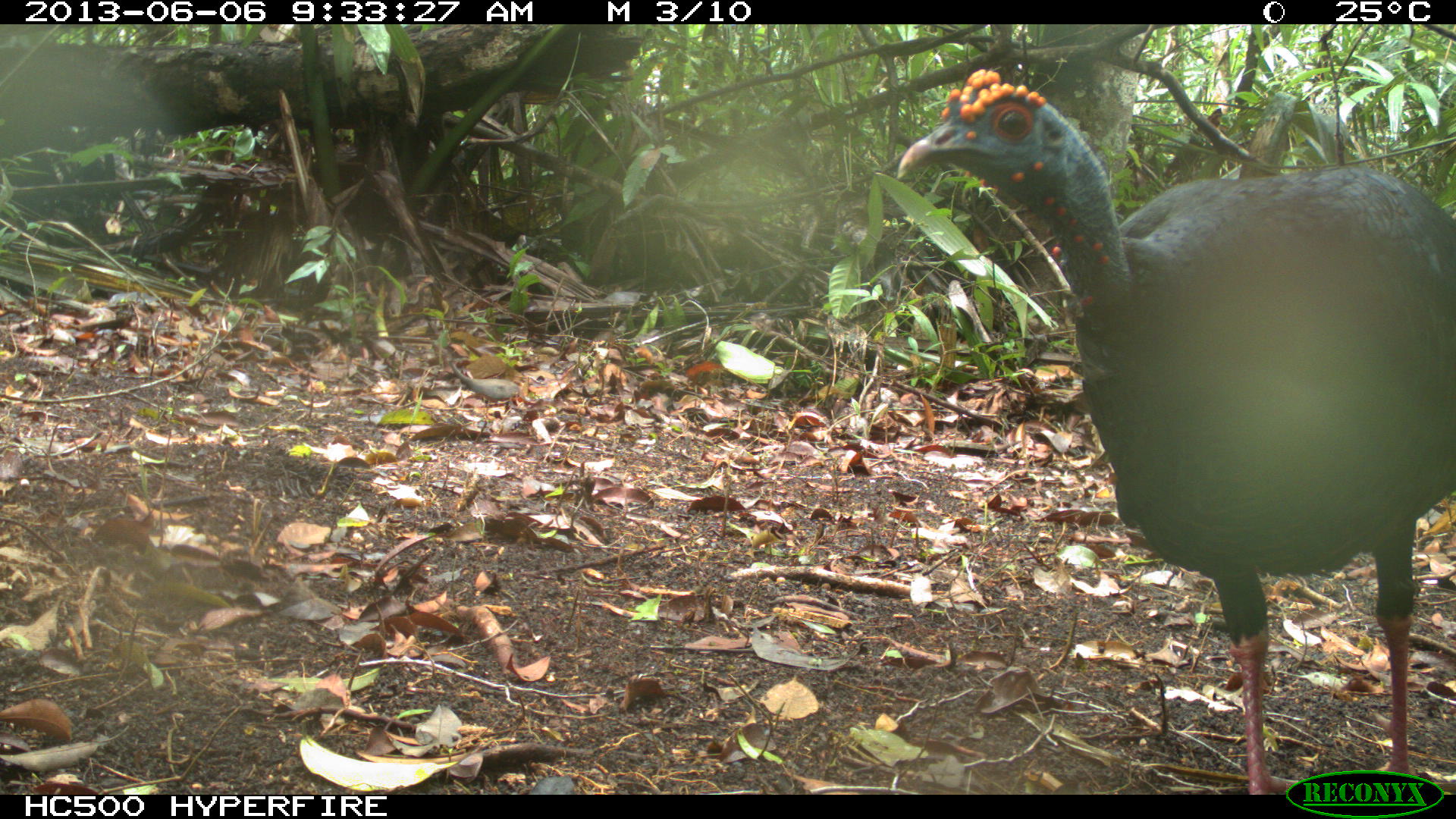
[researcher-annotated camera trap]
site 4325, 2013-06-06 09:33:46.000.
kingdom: Animalia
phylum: Chordata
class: Aves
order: Galliformes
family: Phasianidae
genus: Meleagris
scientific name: Meleagris ocellata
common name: ocellated turkey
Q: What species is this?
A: Meleagris ocellata (ocellated turkey).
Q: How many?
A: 1.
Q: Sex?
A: Male.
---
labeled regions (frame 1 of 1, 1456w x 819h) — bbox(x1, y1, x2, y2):
meleagris ocellata: bbox(893, 65, 1456, 794)